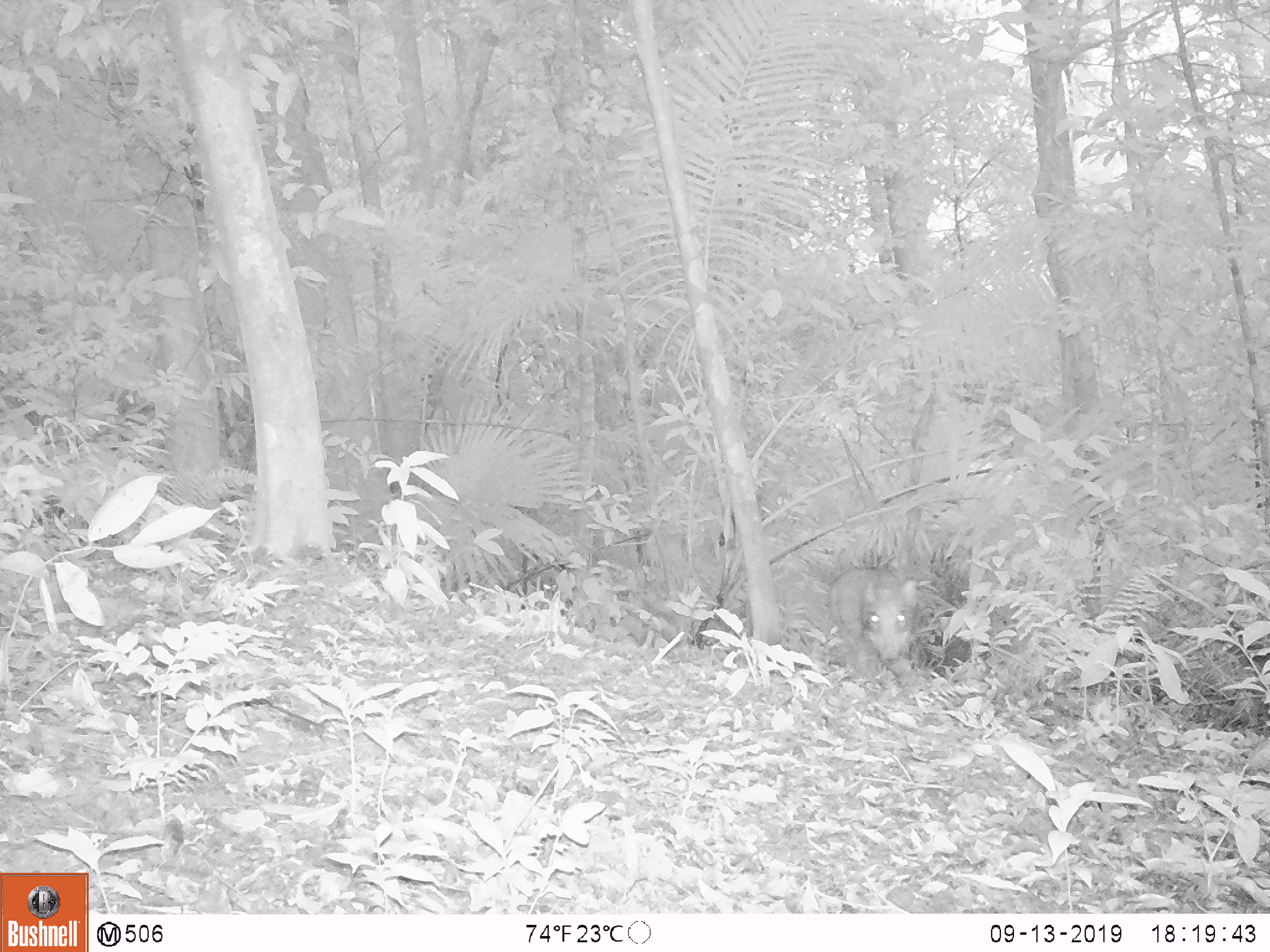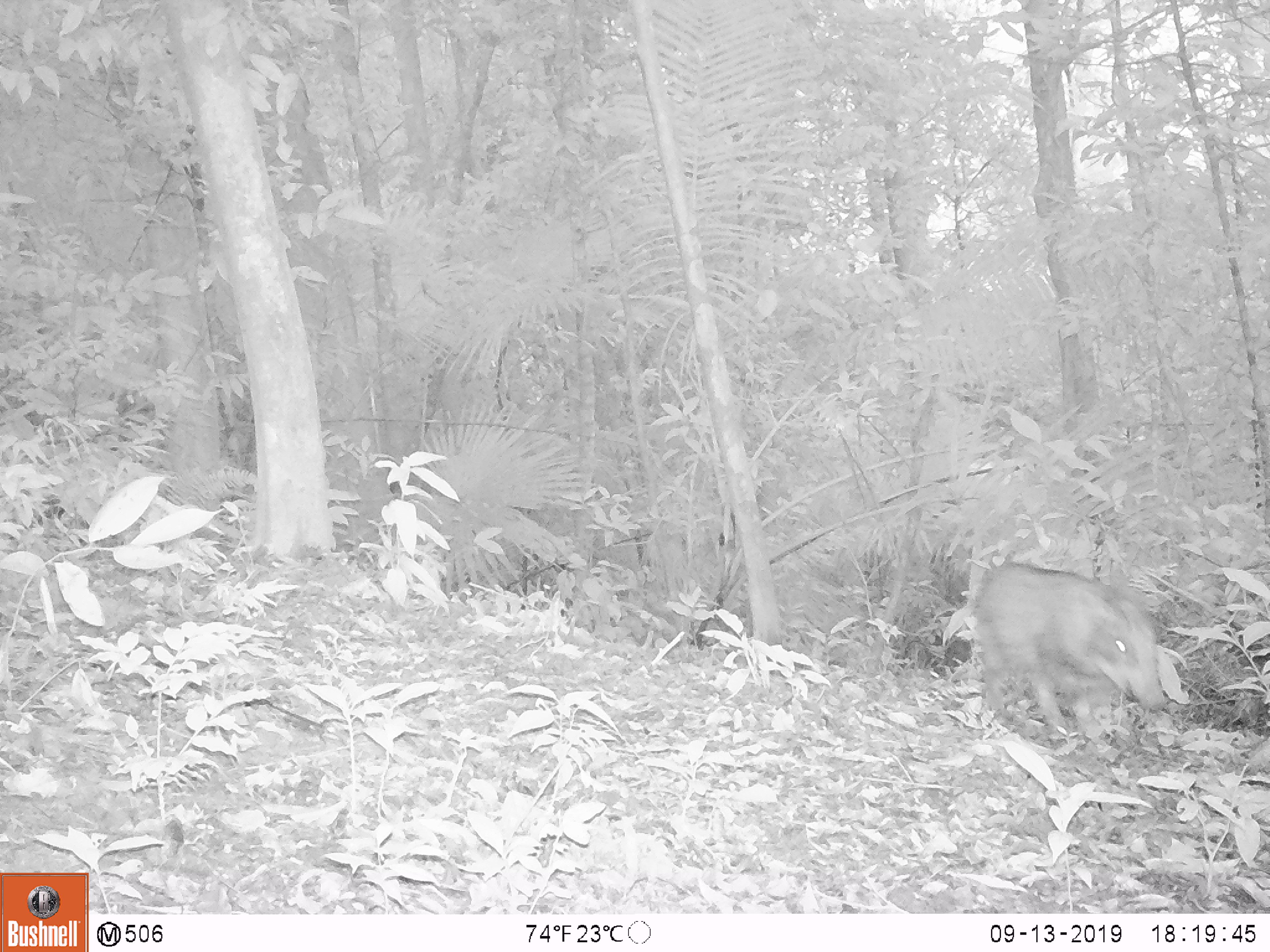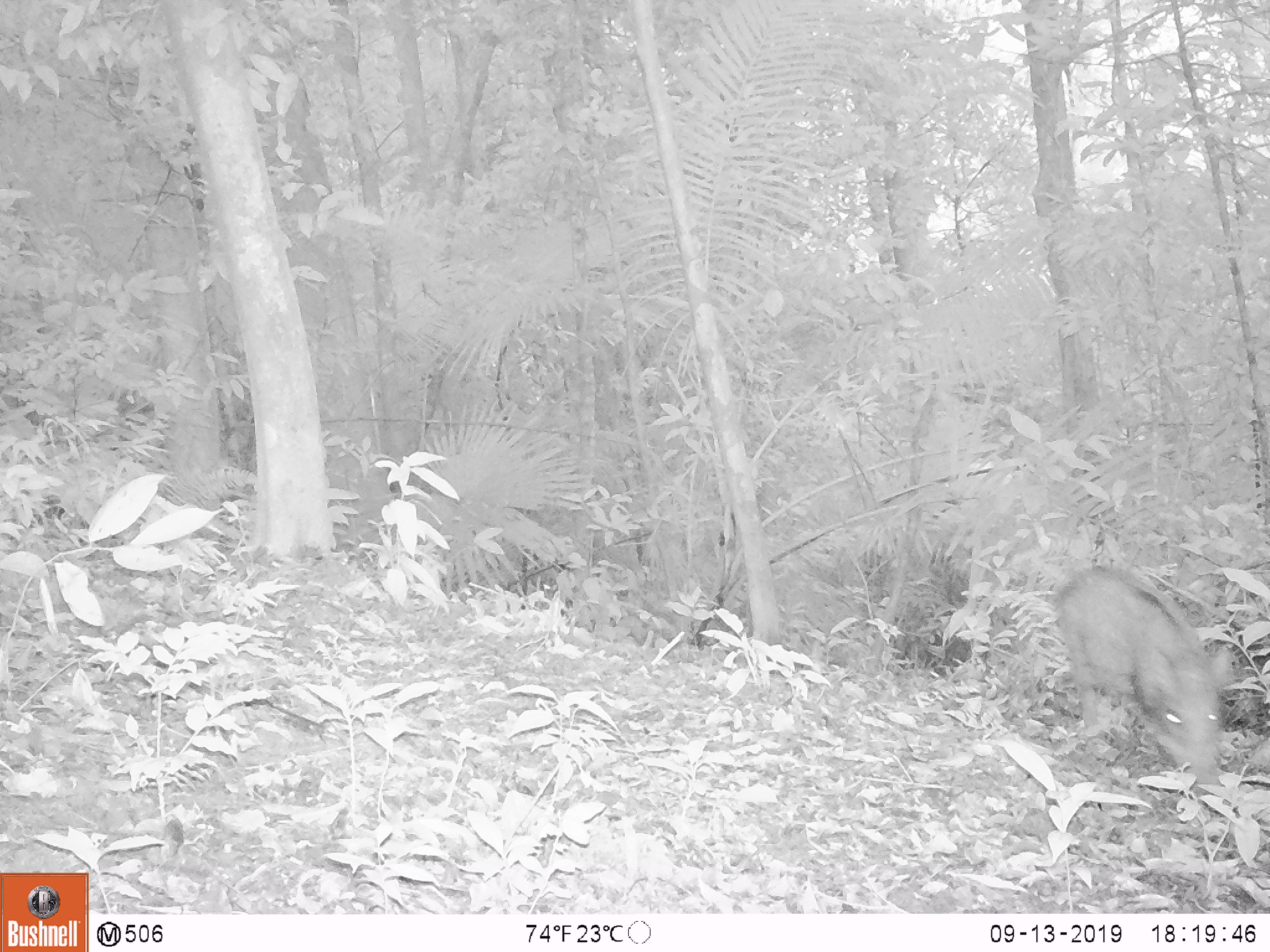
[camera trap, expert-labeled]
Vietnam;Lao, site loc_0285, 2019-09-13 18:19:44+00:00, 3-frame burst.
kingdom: Animalia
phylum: Chordata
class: Mammalia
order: Artiodactyla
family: Suidae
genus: Sus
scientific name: Sus scrofa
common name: eurasian wild pig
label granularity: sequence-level